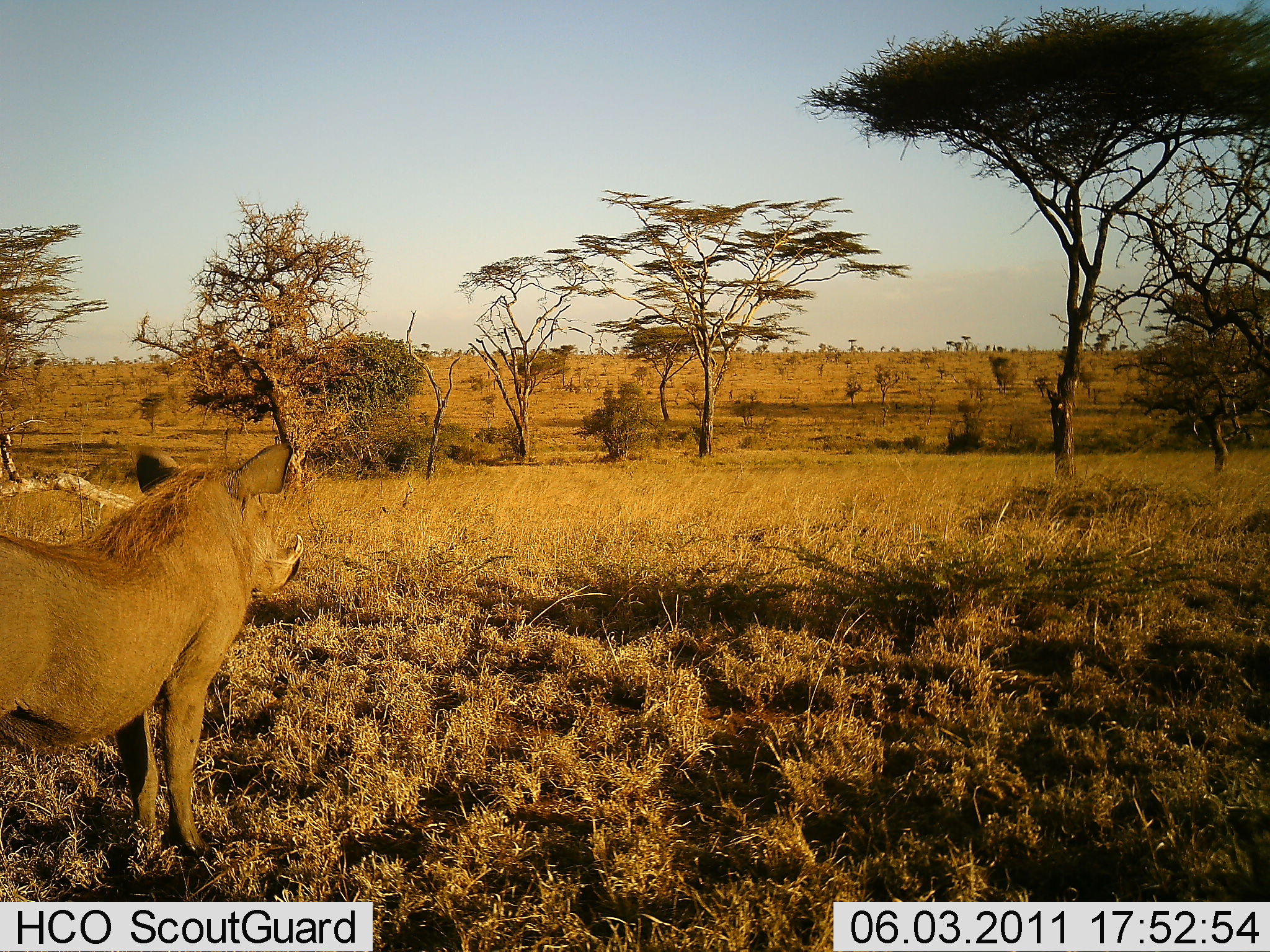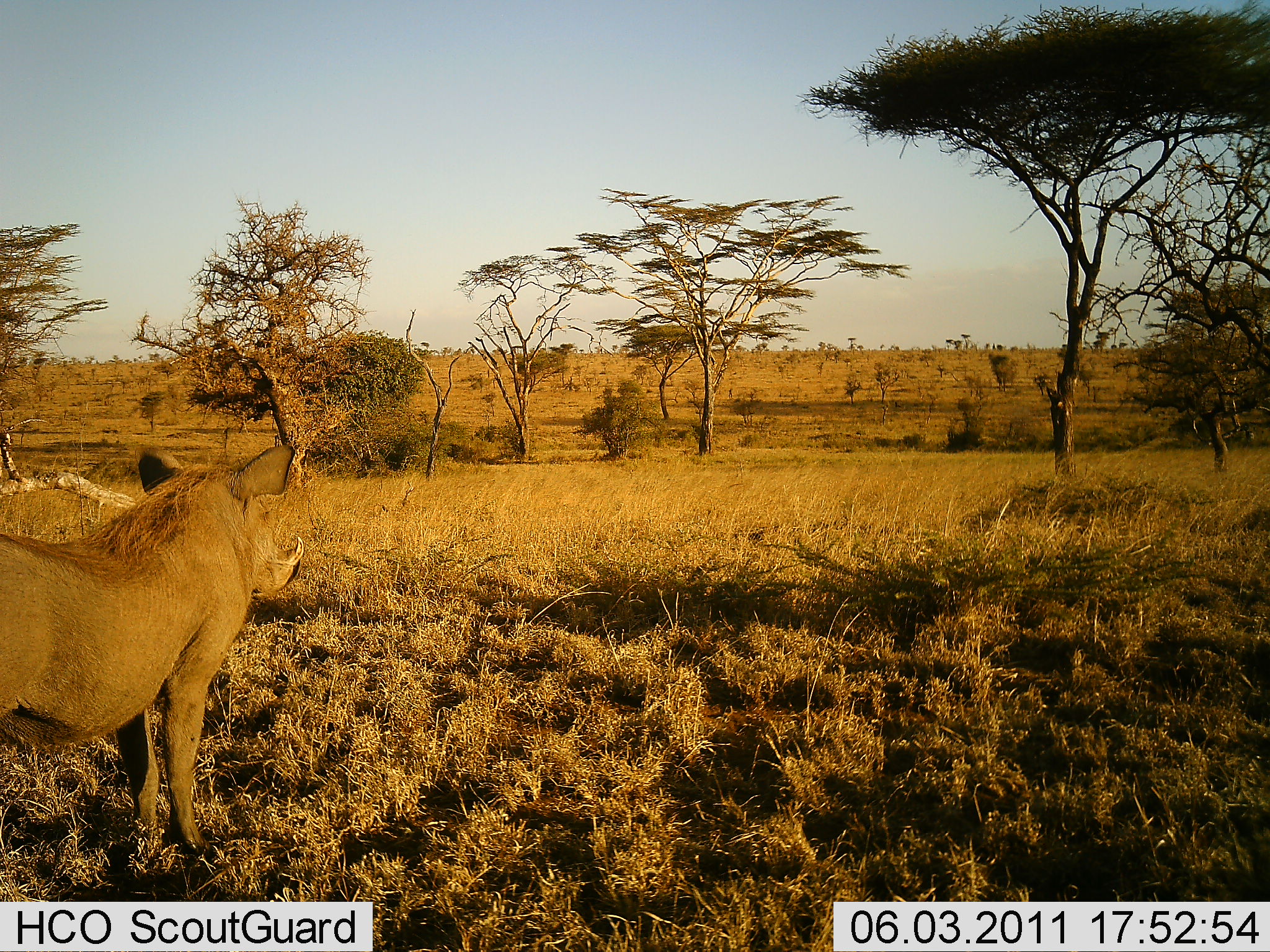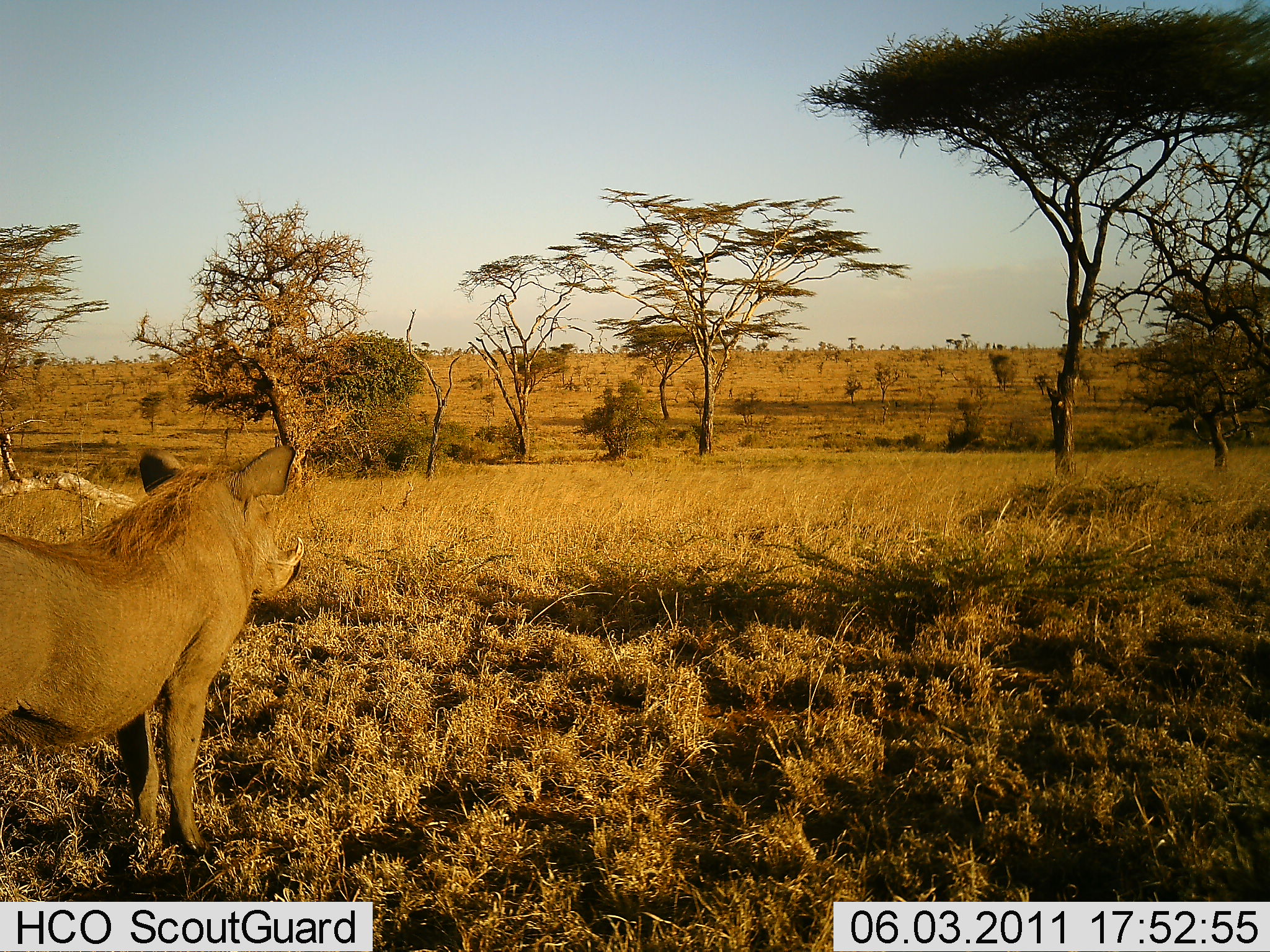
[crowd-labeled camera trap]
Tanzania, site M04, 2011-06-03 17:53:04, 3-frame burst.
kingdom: Animalia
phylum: Chordata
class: Mammalia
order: Artiodactyla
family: Suidae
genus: Phacochoerus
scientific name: Phacochoerus africanus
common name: warthog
Warthog (Phacochoerus africanus), count 1. Behavior (volunteer vote fractions): standing 100%, resting 0%, moving 0%, interacting 0%. Young present (vote fraction): 0%. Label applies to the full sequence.